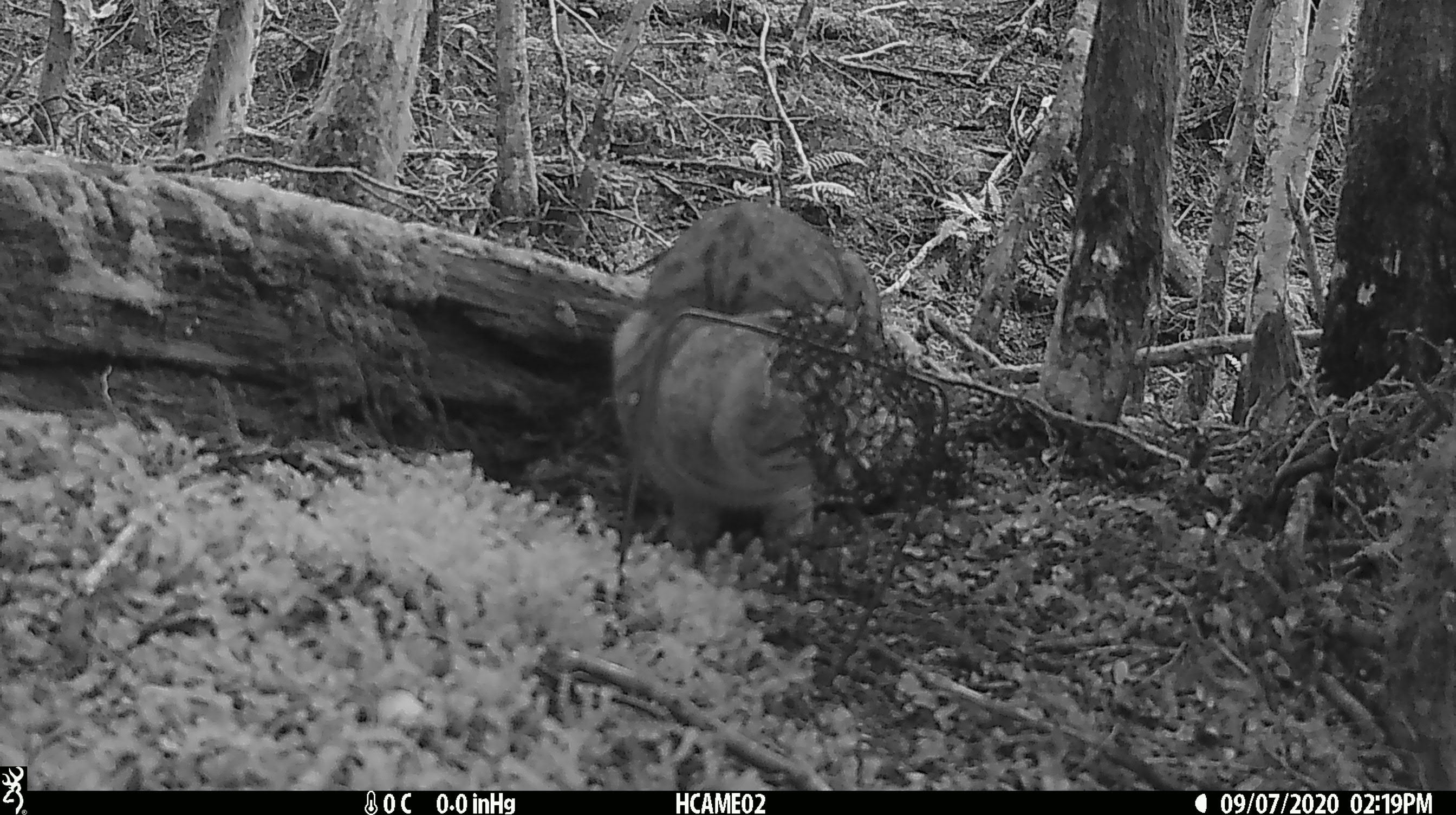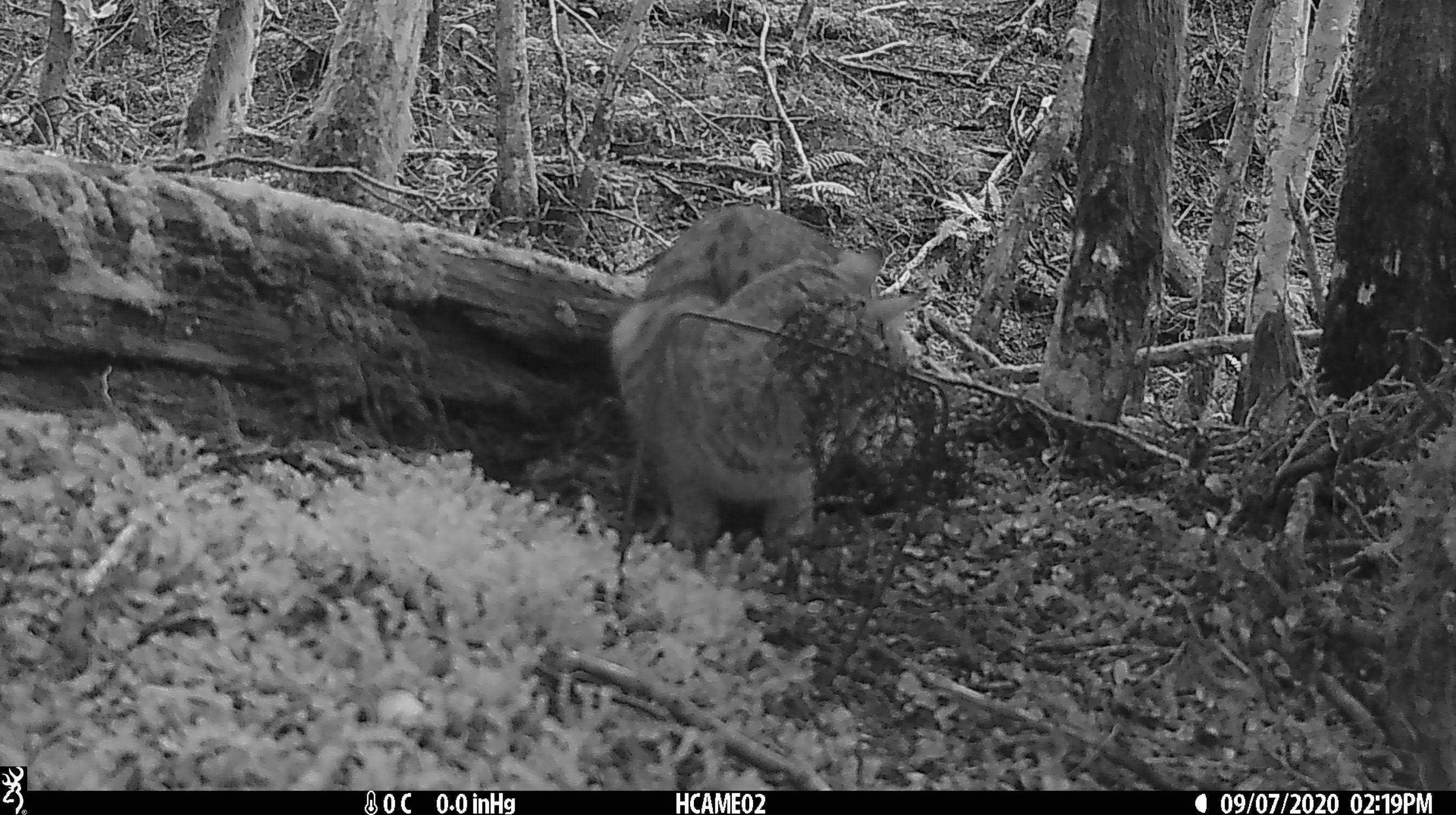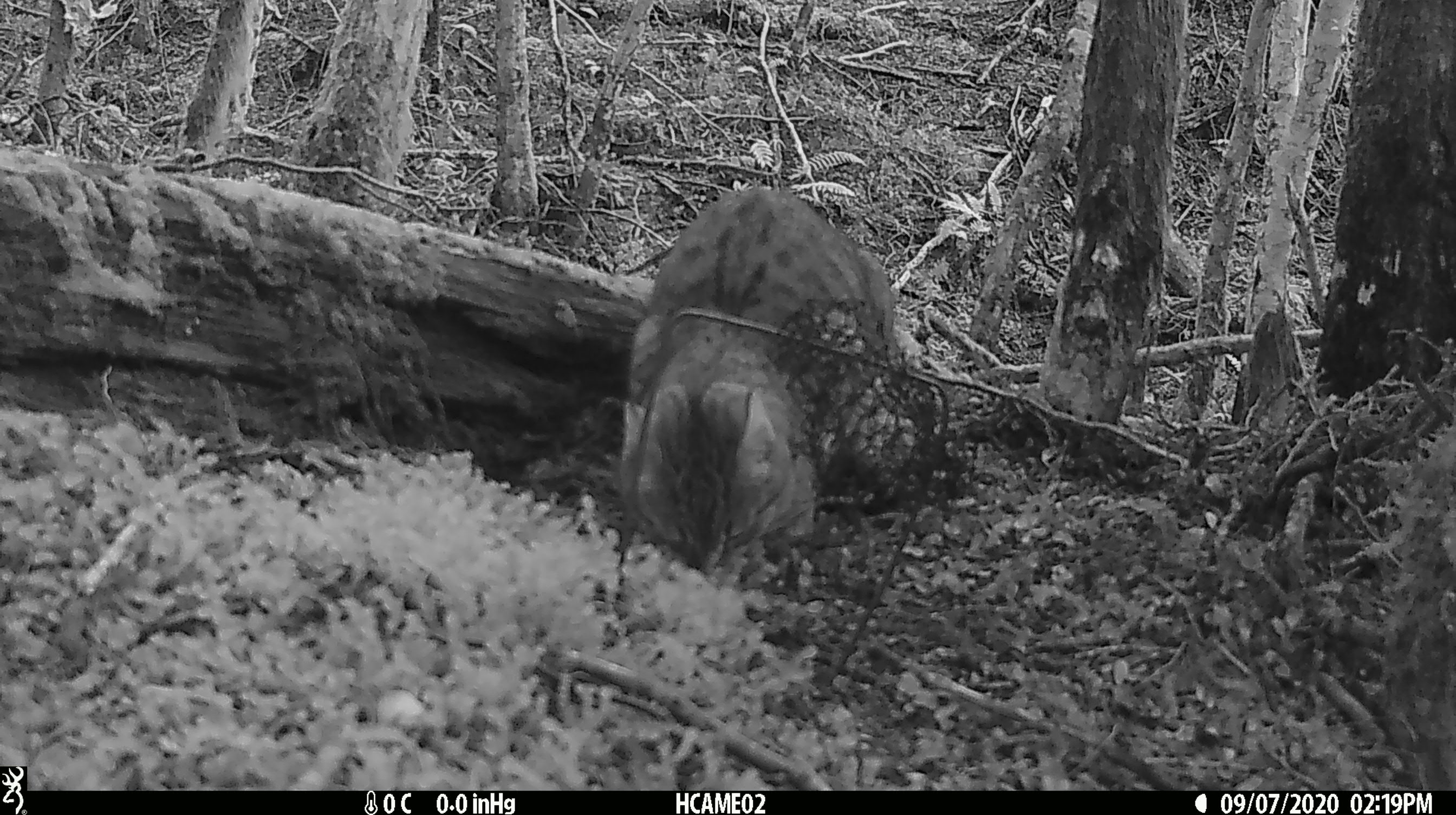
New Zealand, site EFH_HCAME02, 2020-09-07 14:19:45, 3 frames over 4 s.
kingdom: Animalia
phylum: Chordata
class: Mammalia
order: Carnivora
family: Felidae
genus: Felis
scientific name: Felis catus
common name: domestic cat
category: cat